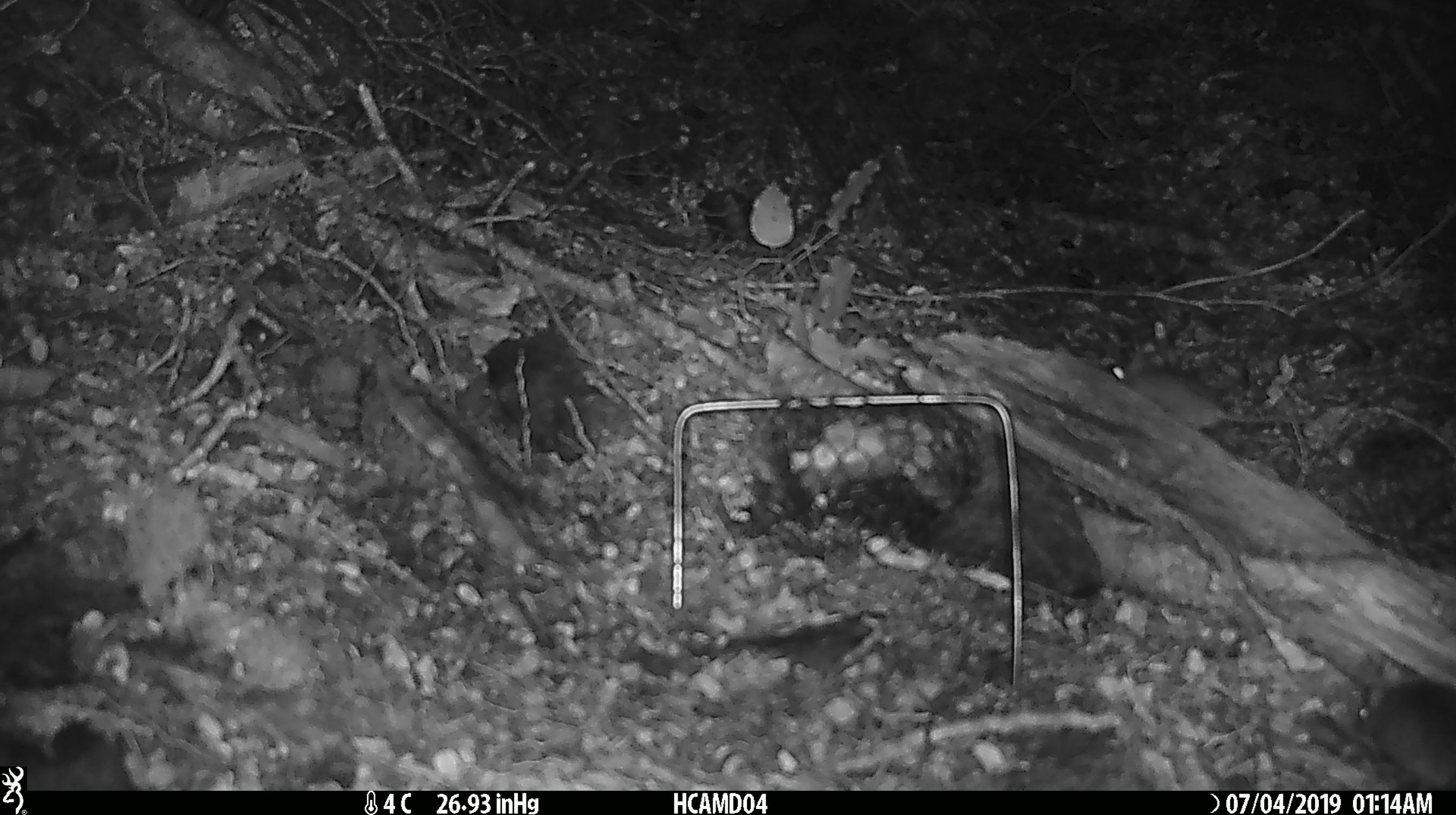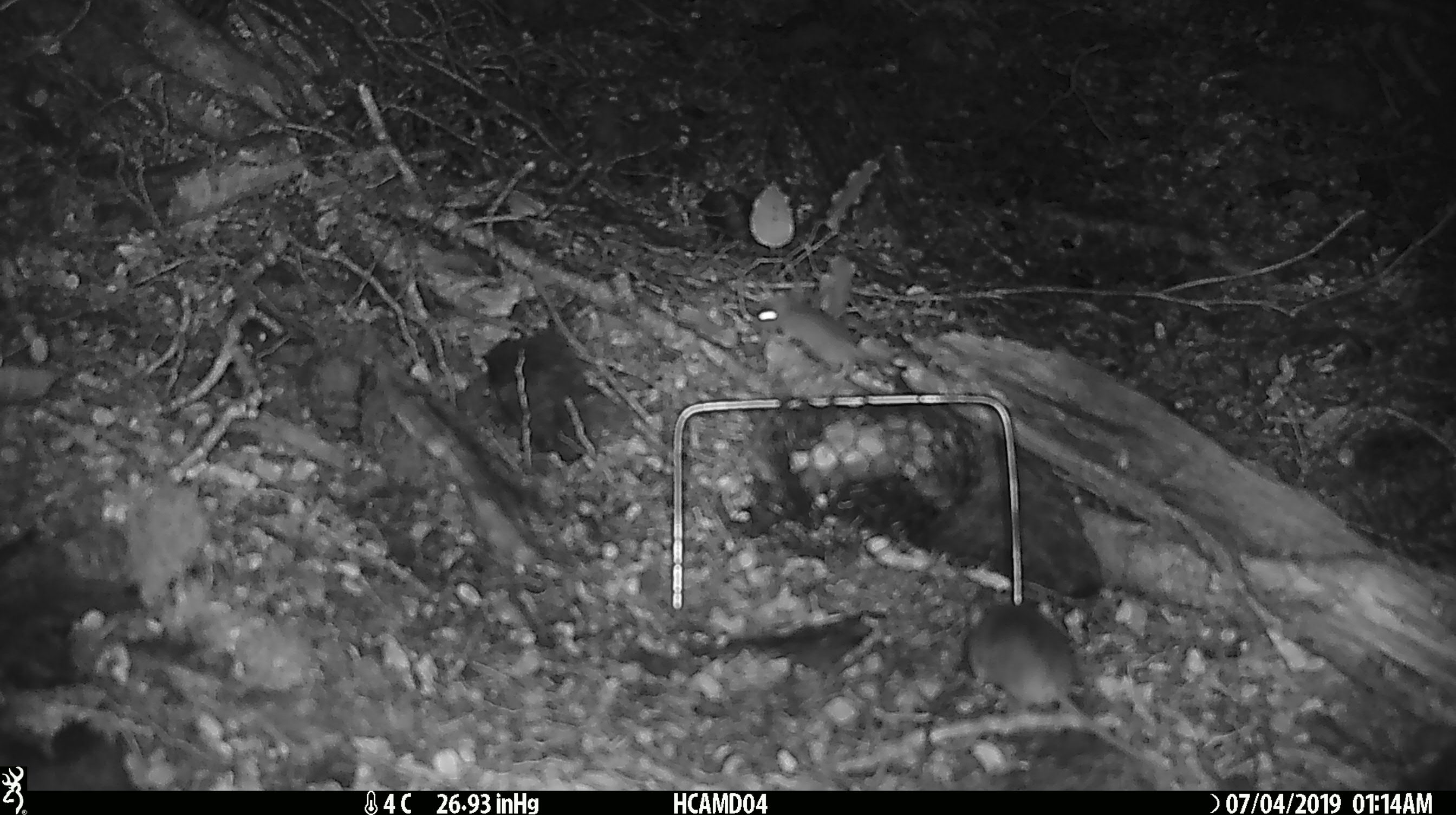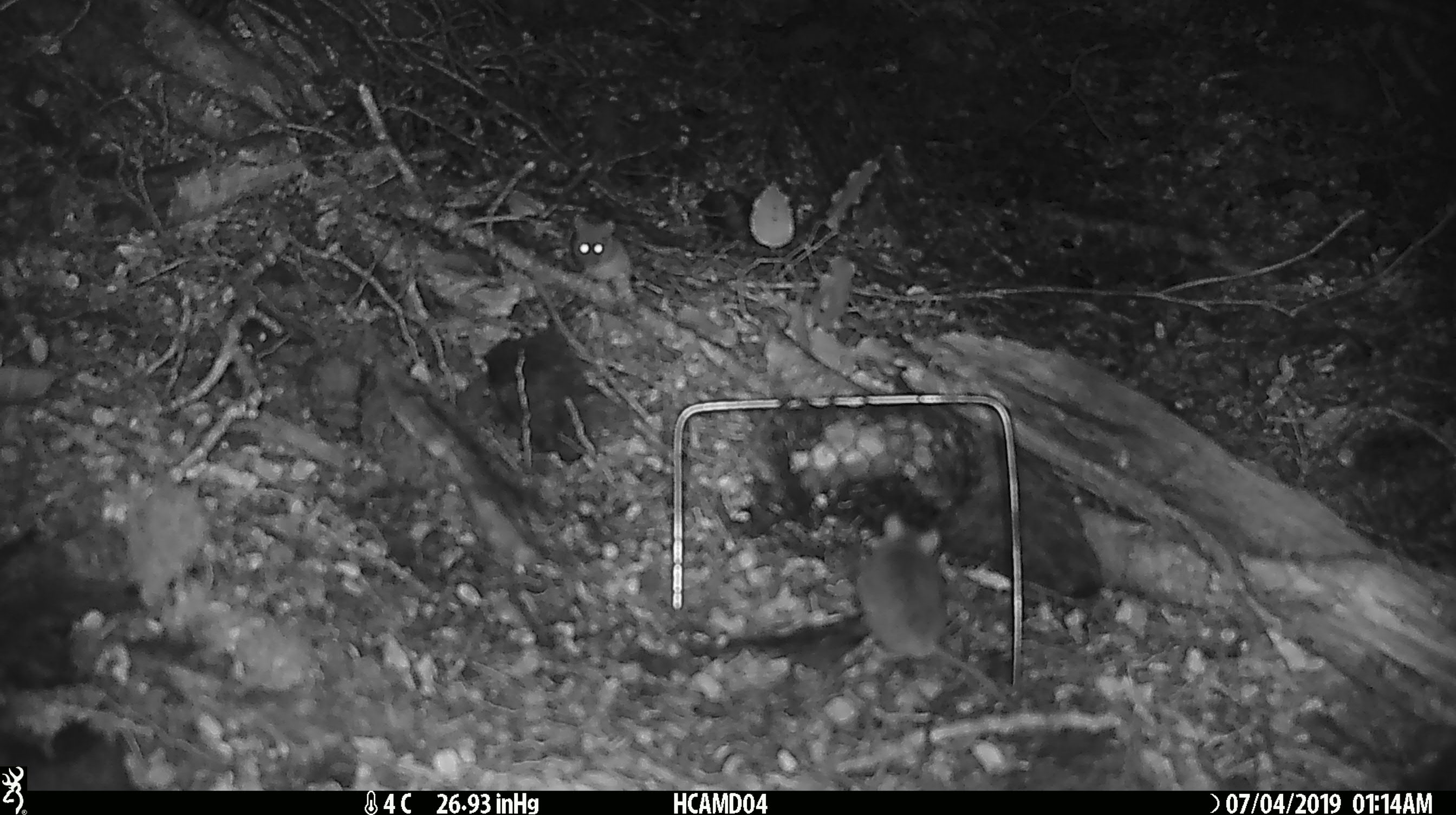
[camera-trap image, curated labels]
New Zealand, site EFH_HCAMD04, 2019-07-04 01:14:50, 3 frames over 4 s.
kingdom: Animalia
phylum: Chordata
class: Mammalia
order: Rodentia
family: Muridae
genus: Mus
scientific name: Mus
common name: mouse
Mouse (Mus).